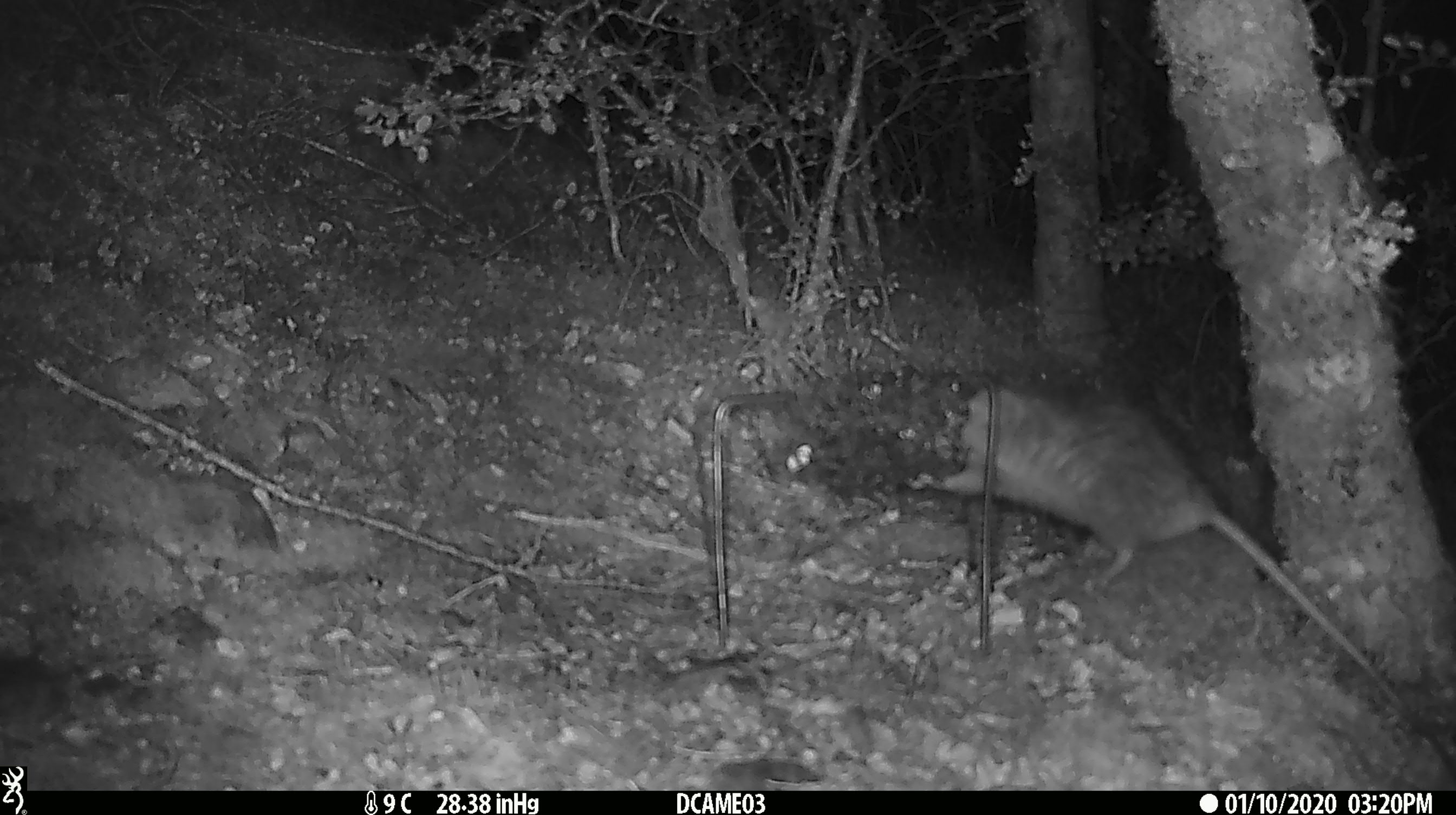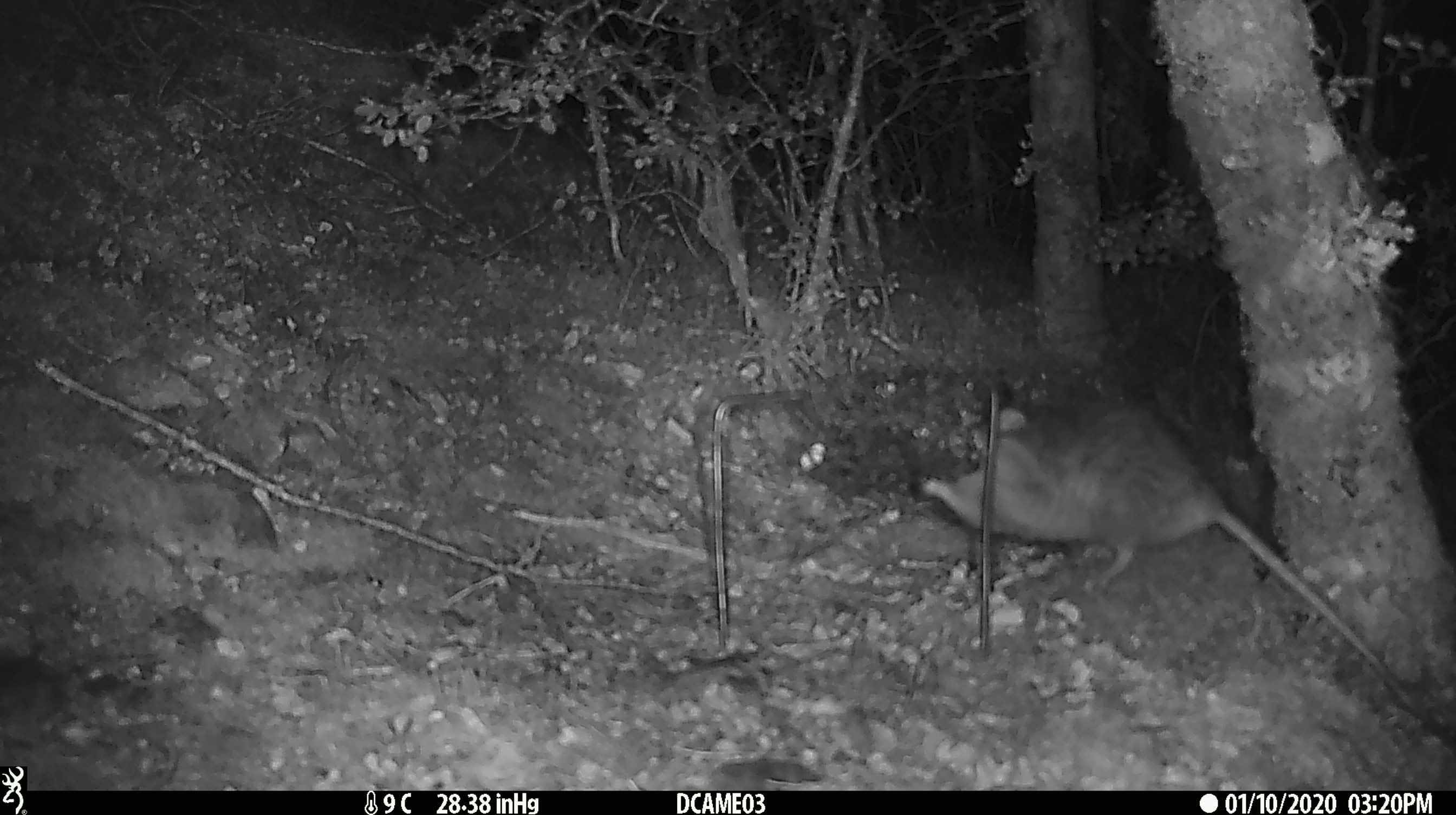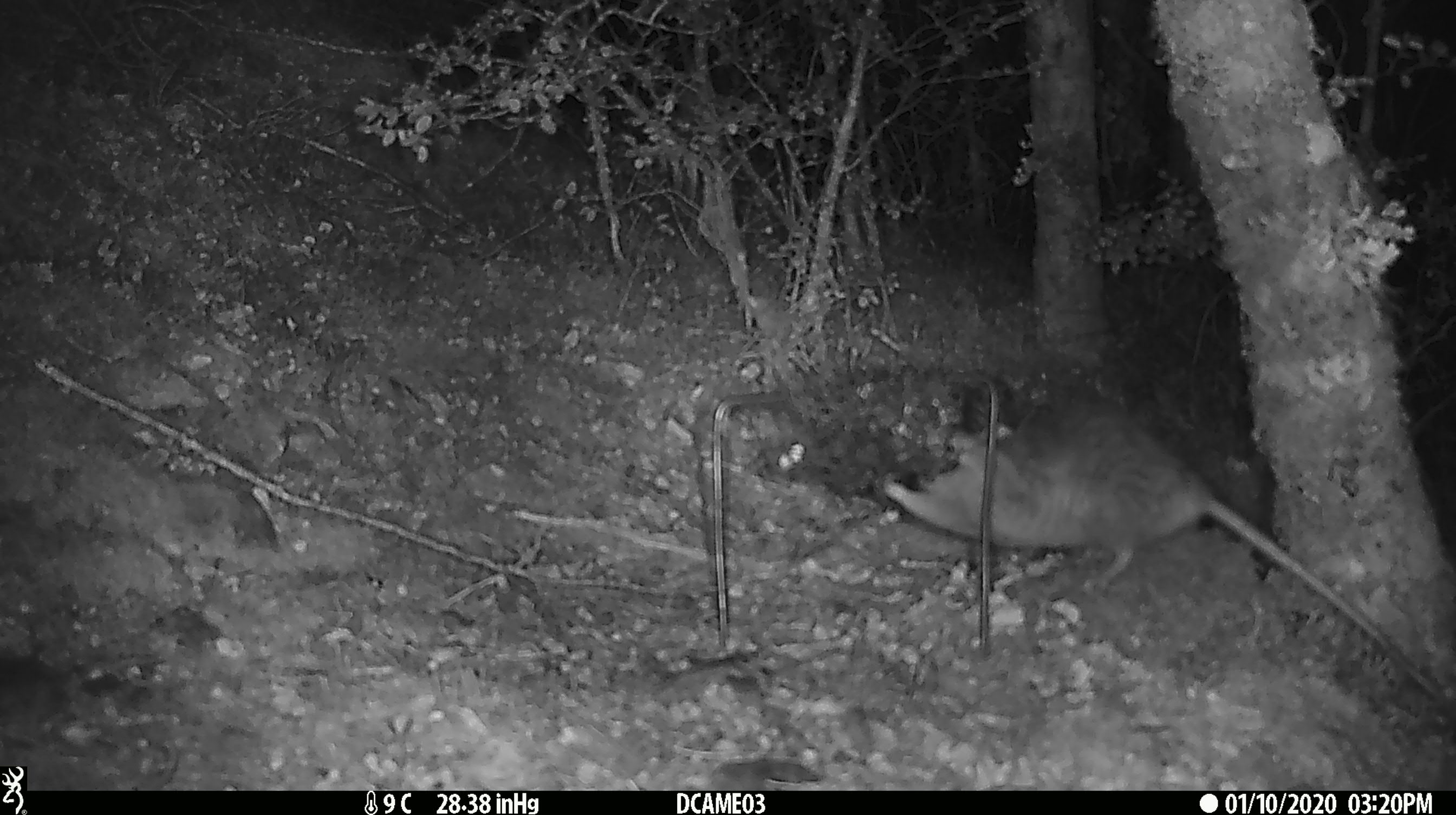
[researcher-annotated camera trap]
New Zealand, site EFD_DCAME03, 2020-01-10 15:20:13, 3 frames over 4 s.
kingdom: Animalia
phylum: Chordata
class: Mammalia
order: Rodentia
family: Muridae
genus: Rattus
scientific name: Rattus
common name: rat